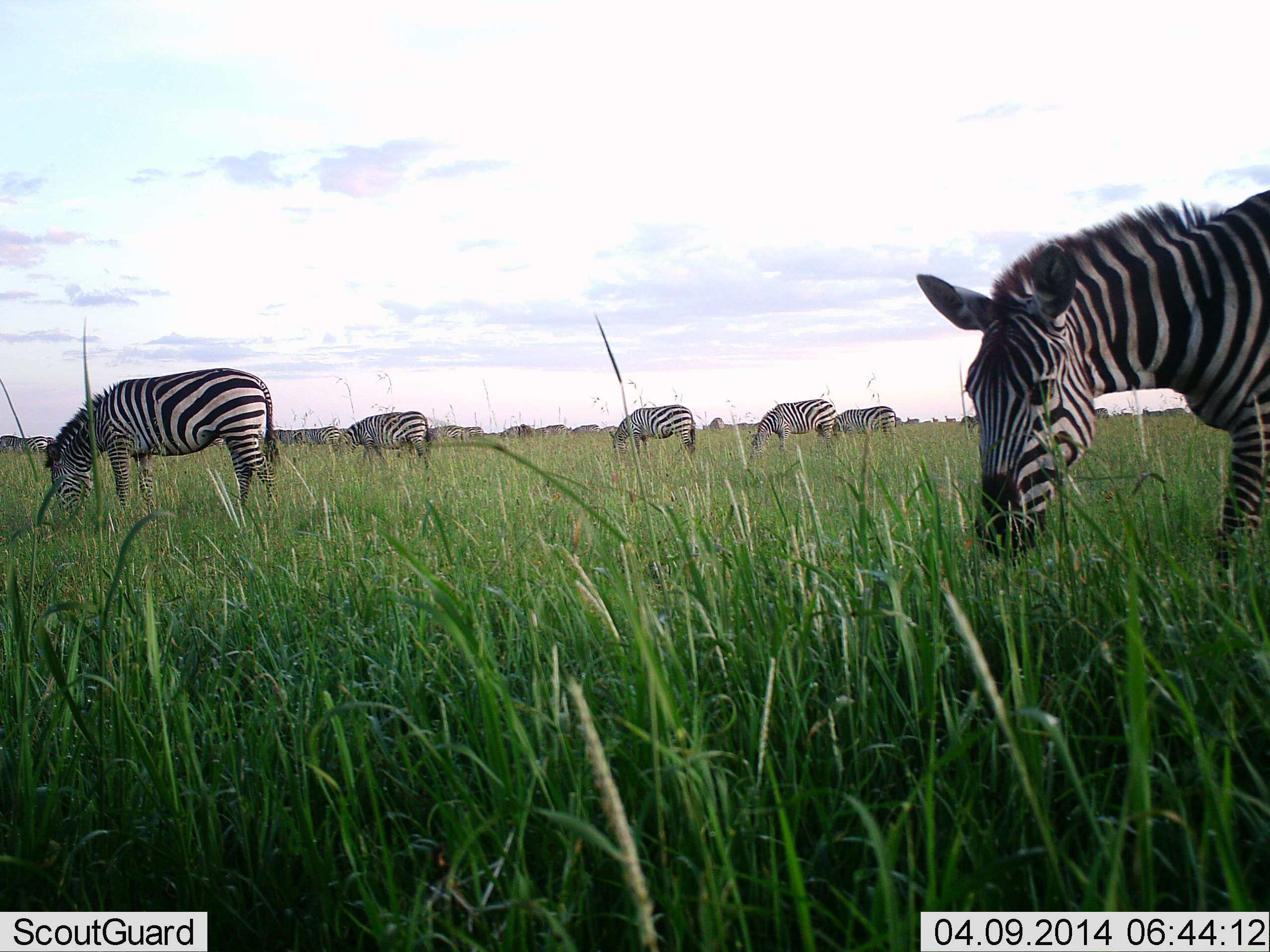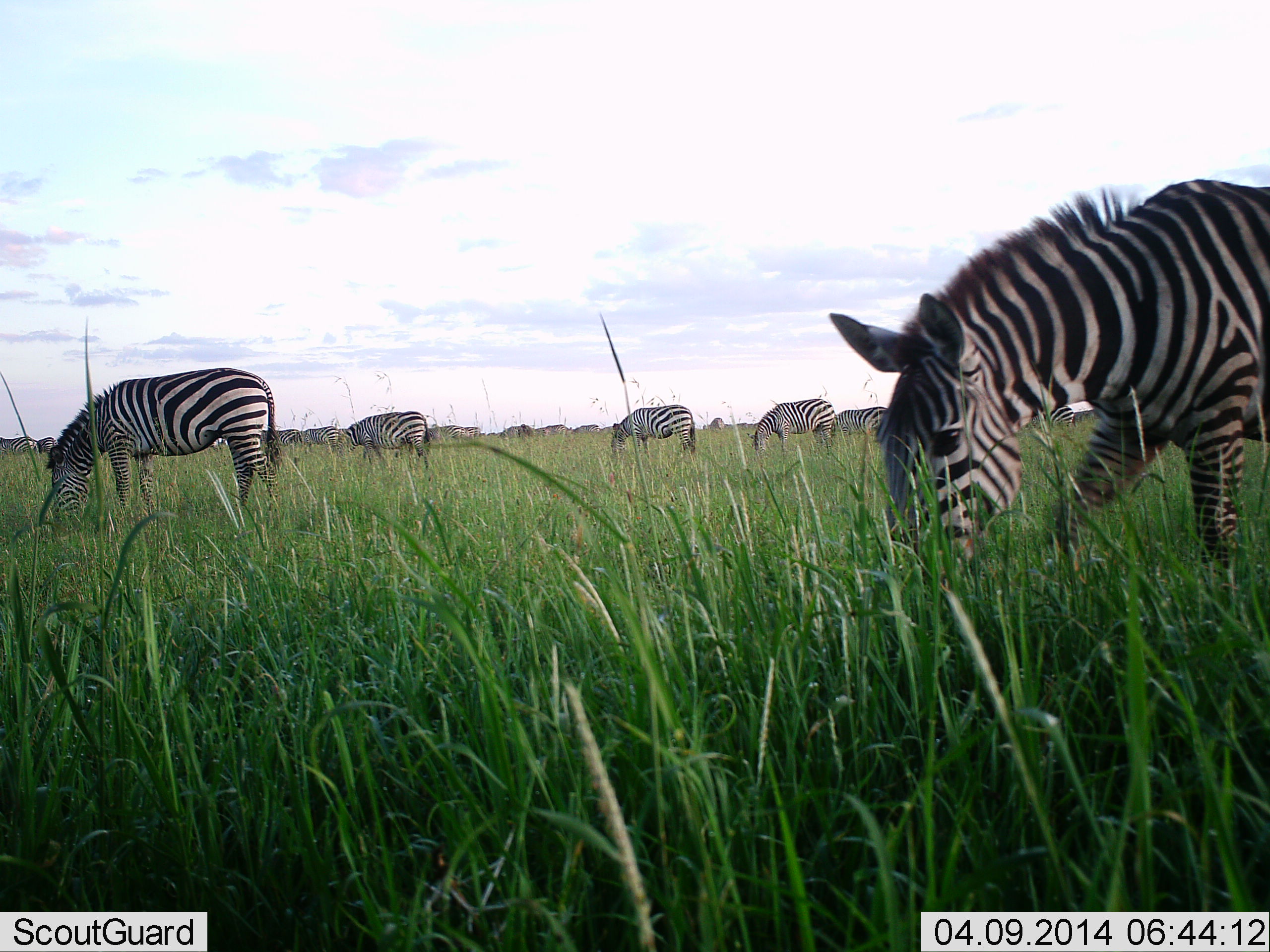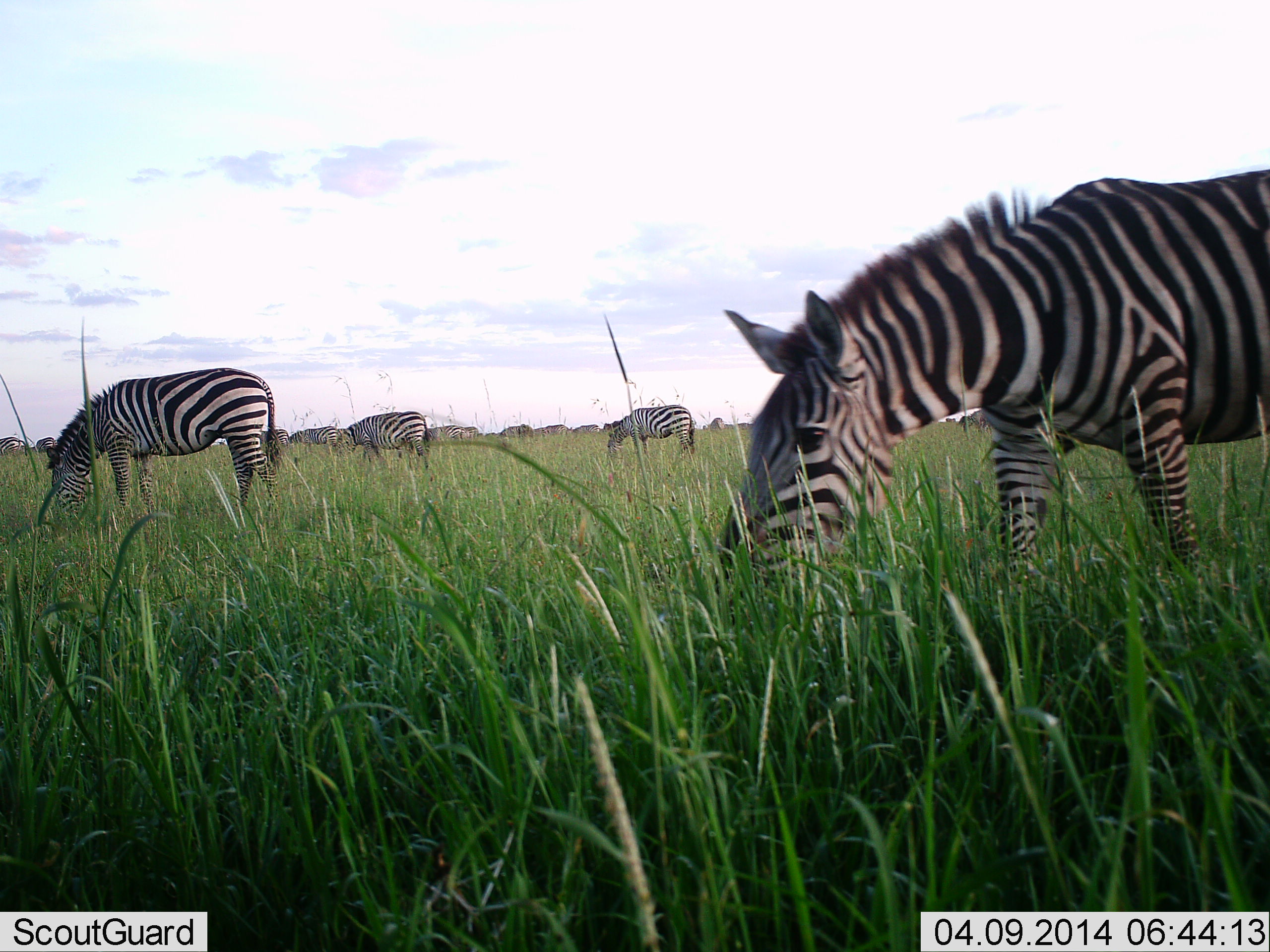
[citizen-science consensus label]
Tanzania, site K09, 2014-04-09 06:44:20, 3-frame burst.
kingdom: Animalia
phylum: Chordata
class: Mammalia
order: Perissodactyla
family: Equidae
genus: Equus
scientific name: Equus quagga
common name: plains zebra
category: zebra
Zebra (plains zebra) (Equus quagga), count 11-50. Behavior (volunteer vote fractions): standing 20%, resting 0%, moving 30%, interacting 0%. Young present (vote fraction): 0%. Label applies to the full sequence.